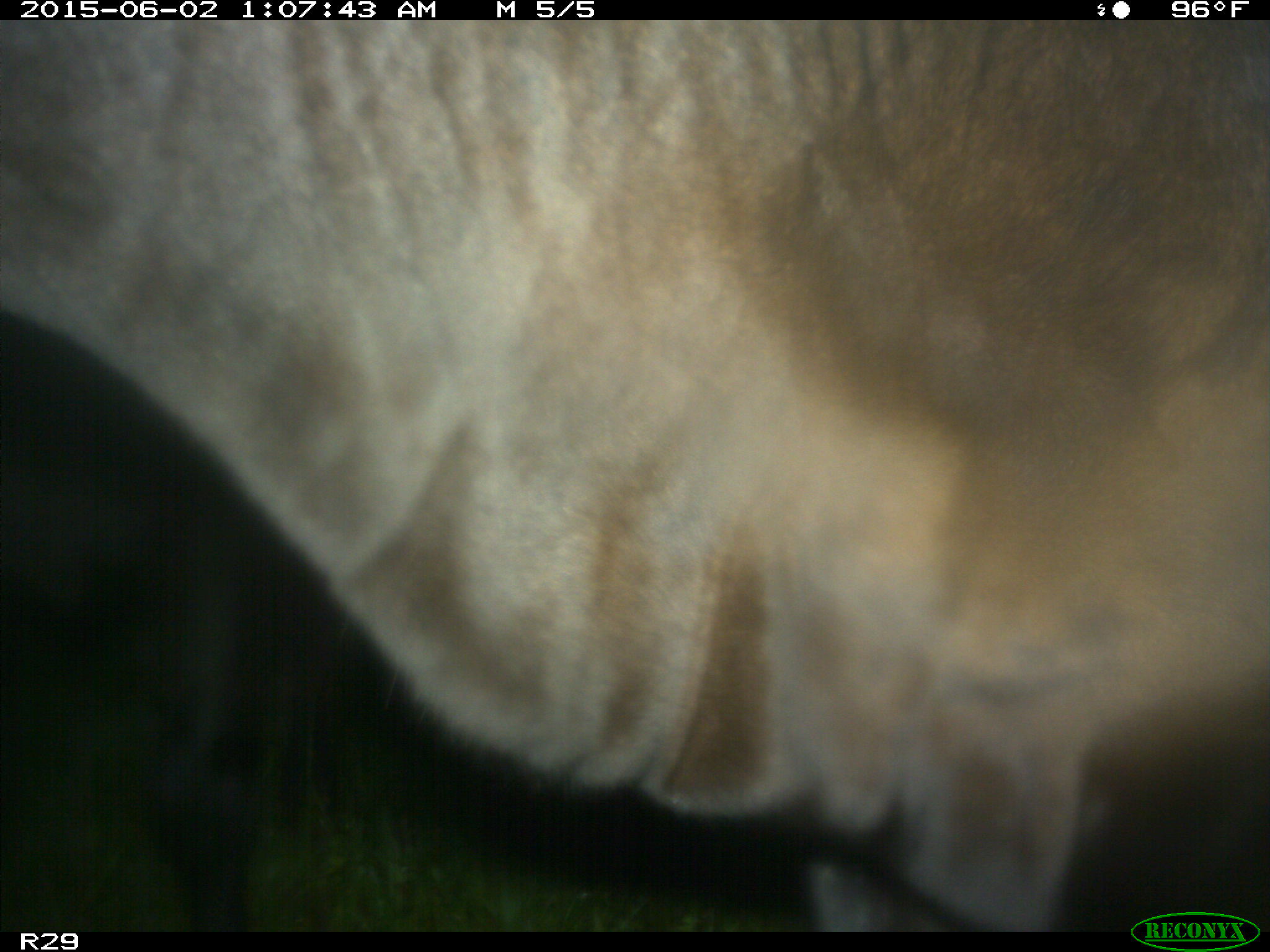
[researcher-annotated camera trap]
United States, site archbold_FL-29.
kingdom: Animalia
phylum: Chordata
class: Mammalia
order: Artiodactyla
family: Bovidae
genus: Bos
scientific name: Bos taurus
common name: domestic cow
Bos taurus (domestic cow).